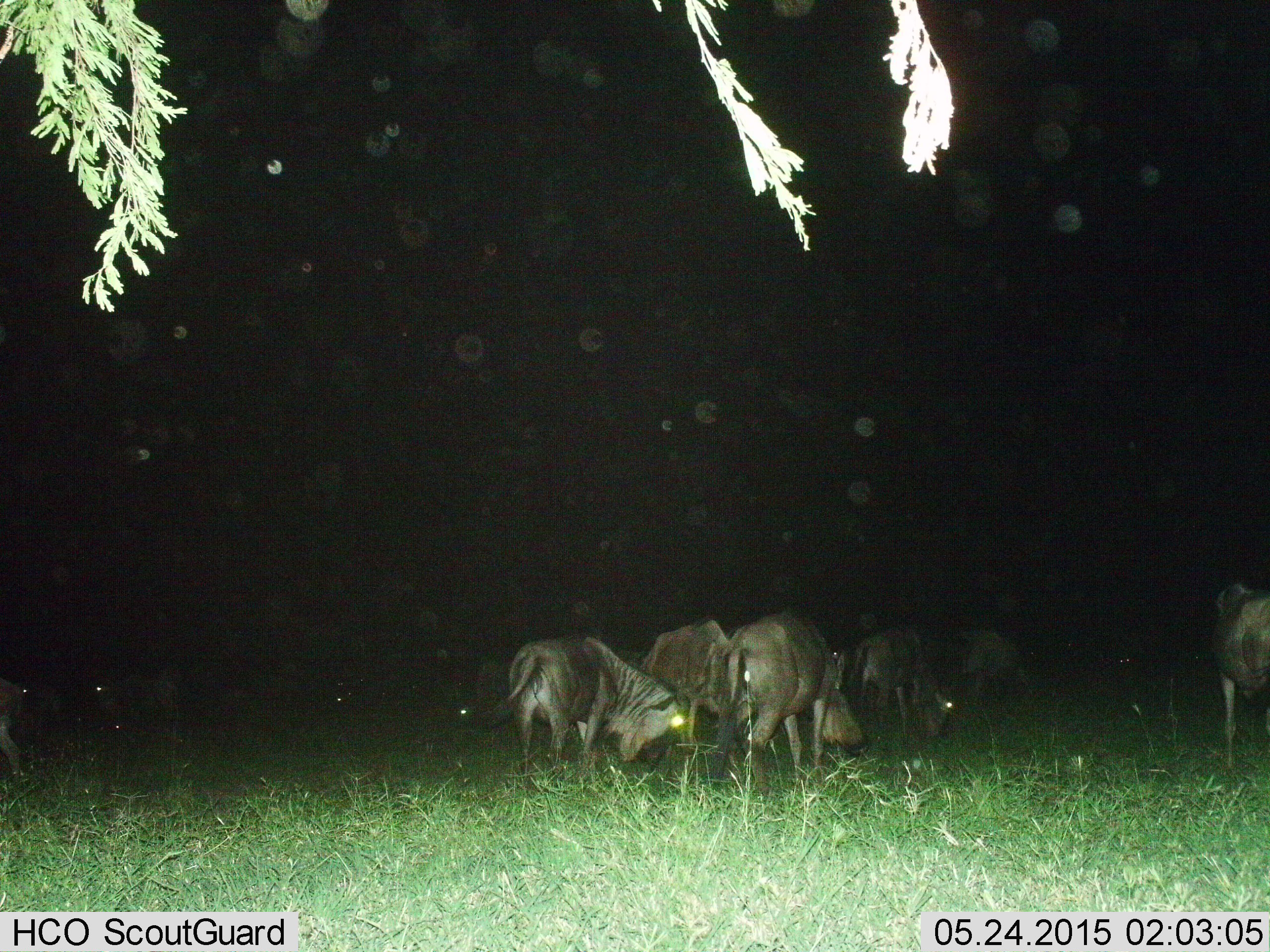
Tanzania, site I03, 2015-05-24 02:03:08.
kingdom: Animalia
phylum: Chordata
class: Mammalia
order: Artiodactyla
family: Bovidae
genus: Connochaetes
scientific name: Connochaetes taurinus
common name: blue wildebeest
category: wildebeest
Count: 7.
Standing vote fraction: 50%.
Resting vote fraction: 0%.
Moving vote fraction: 20%.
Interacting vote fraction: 0%.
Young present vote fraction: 0%.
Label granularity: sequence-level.